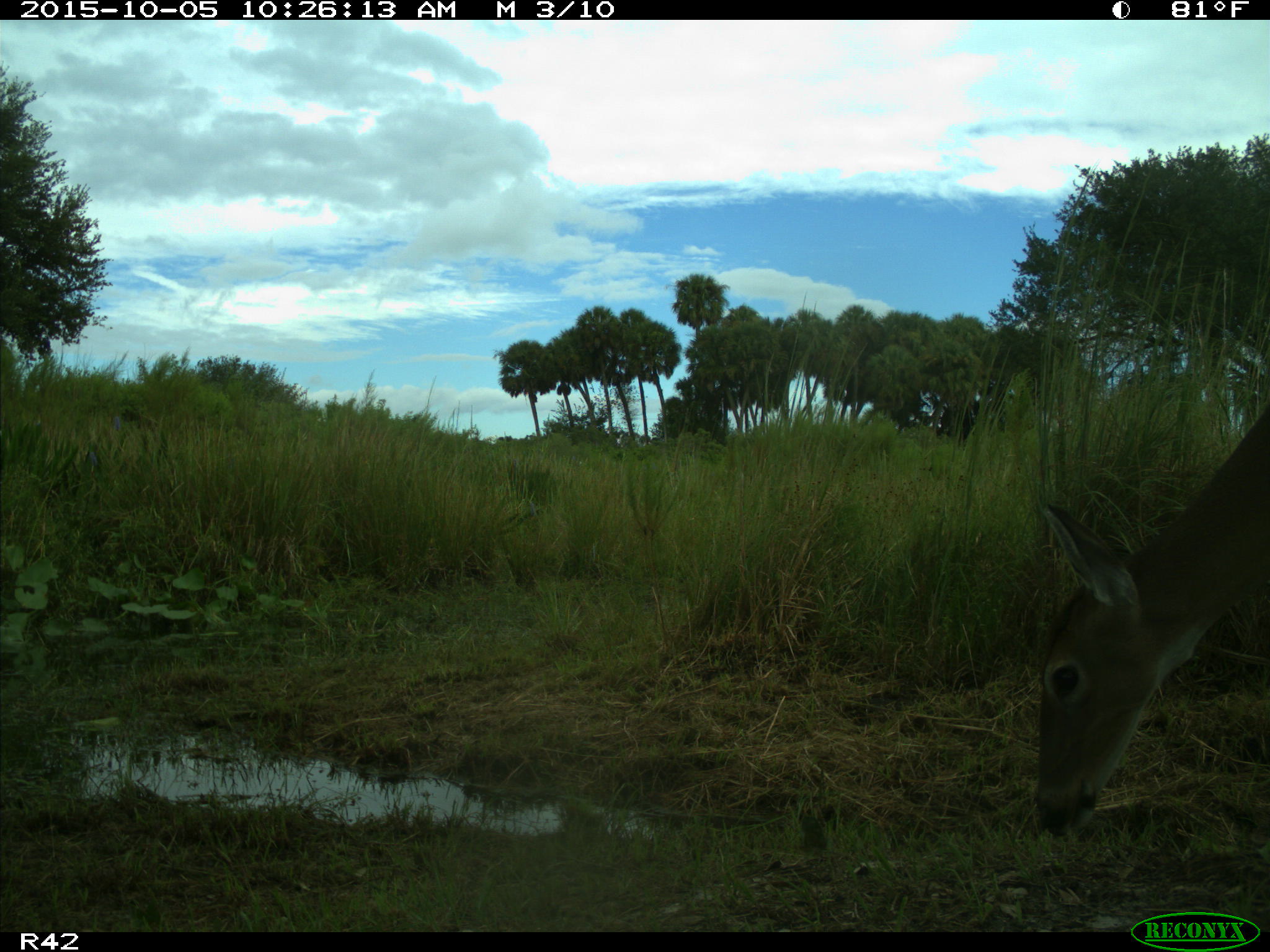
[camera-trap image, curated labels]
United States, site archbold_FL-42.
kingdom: Animalia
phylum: Chordata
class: Mammalia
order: Artiodactyla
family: Cervidae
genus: Odocoileus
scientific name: Odocoileus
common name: deer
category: unidentified deer